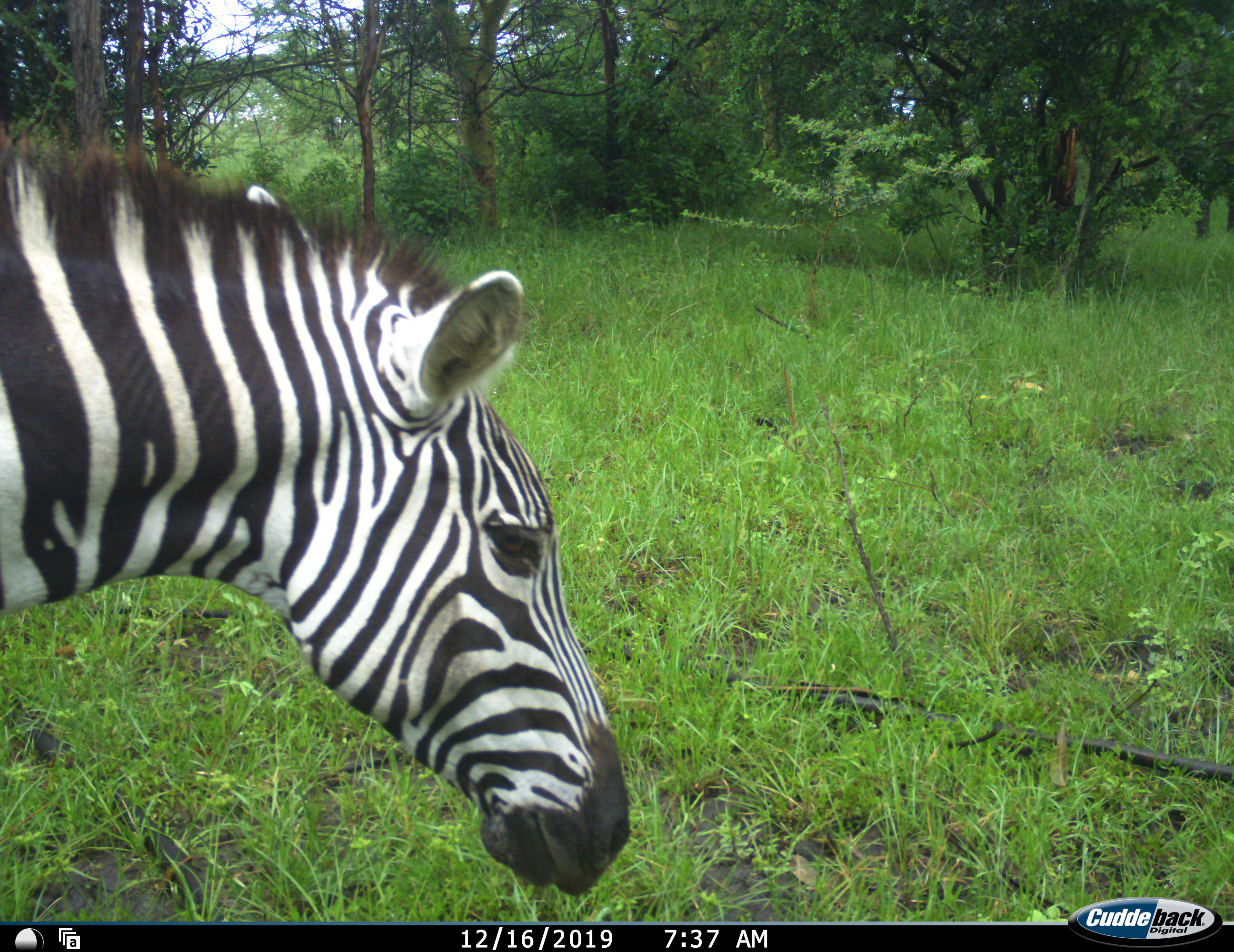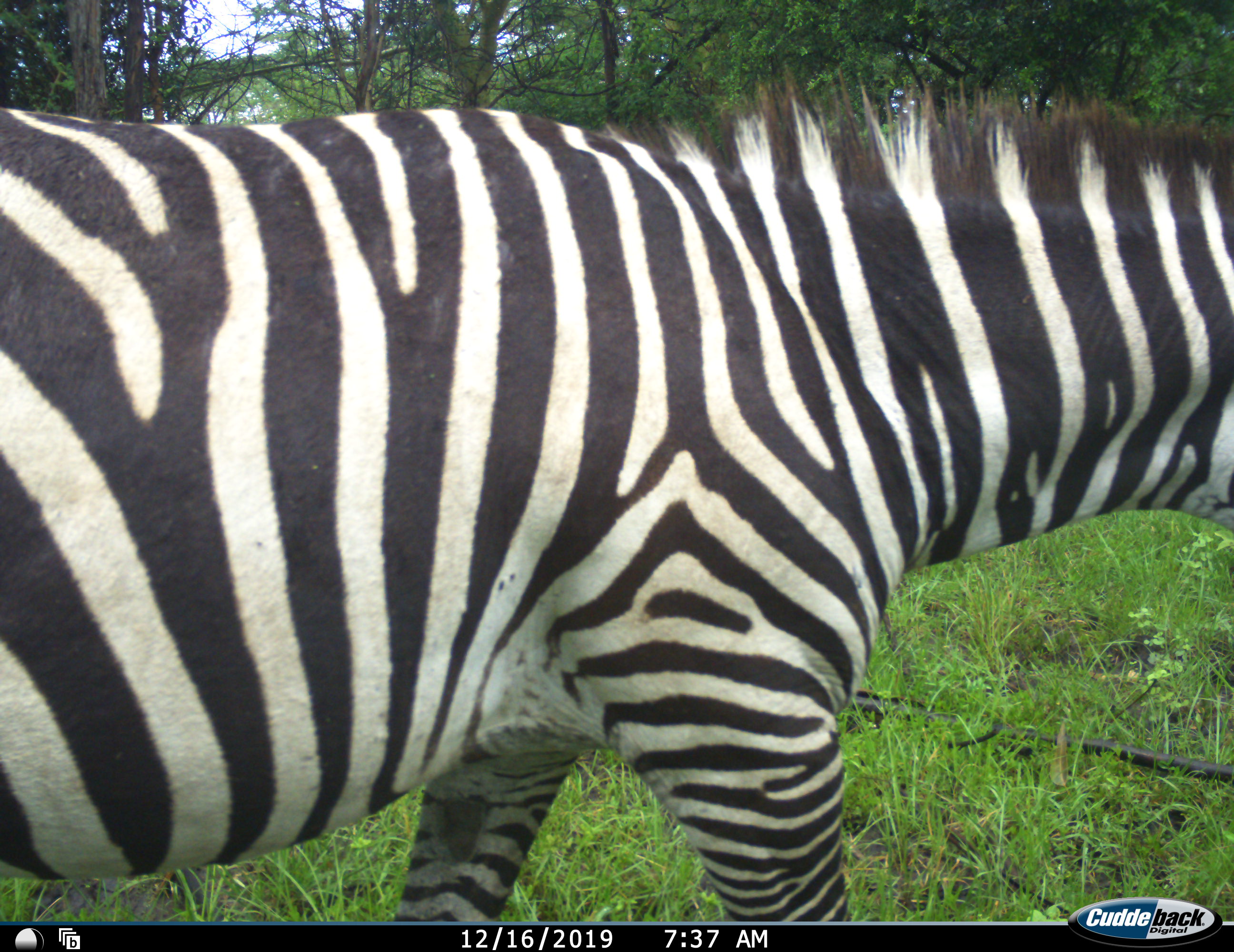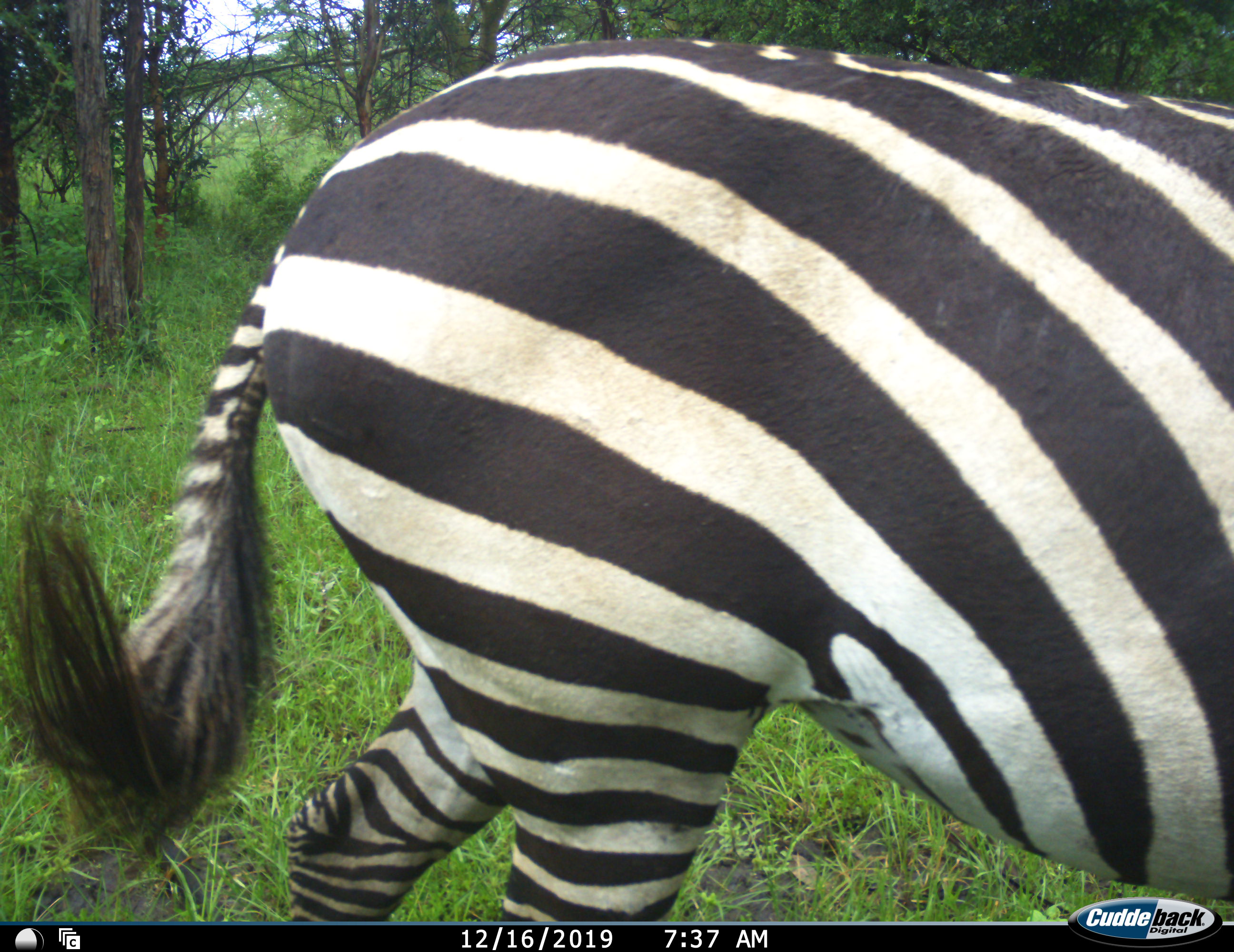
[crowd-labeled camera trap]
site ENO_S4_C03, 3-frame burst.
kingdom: Animalia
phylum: Chordata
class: Mammalia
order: Perissodactyla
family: Equidae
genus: Equus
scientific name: Equus quagga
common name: plains zebra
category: zebraplains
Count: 1.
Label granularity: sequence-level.